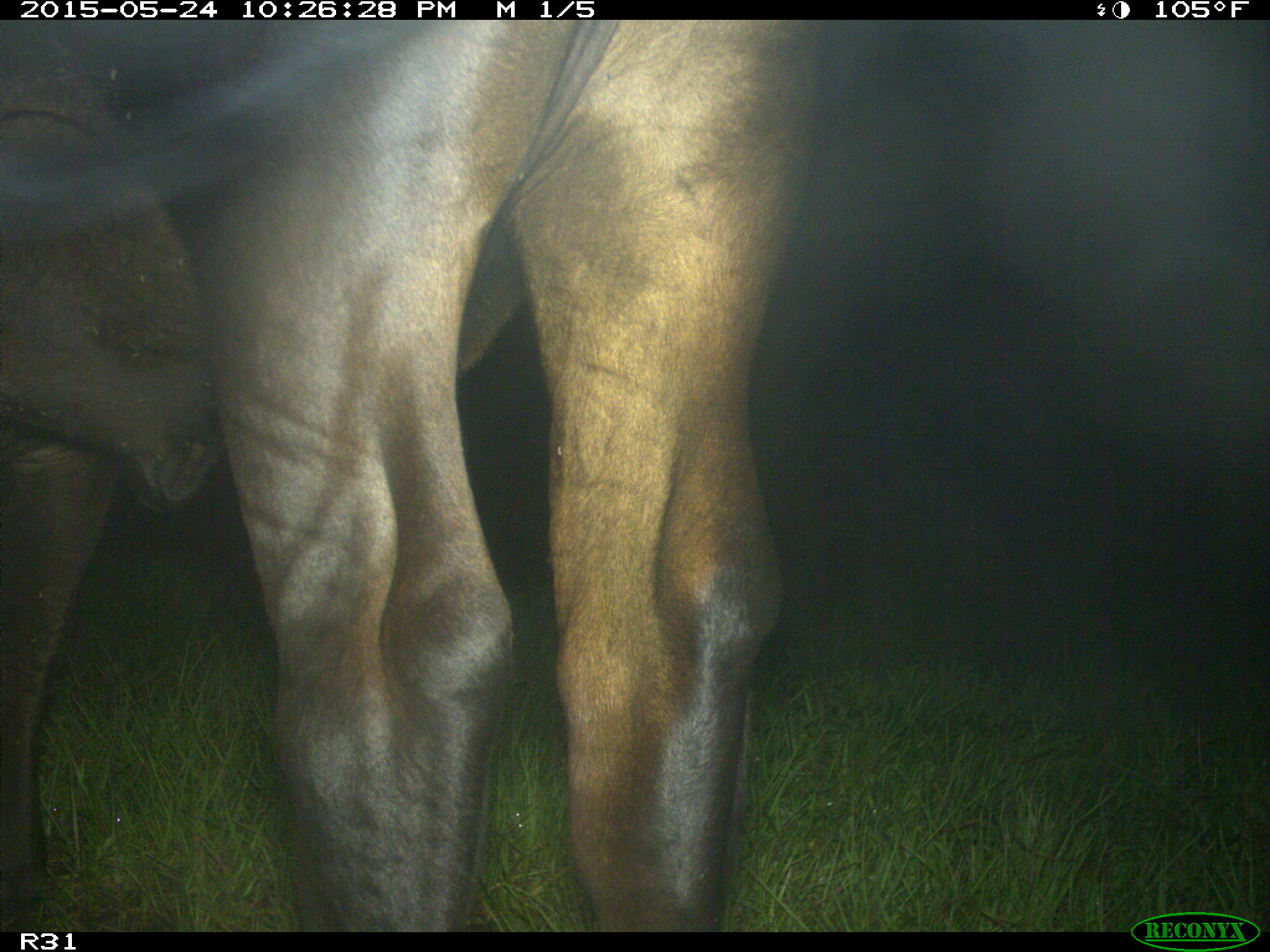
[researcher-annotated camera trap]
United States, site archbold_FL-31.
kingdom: Animalia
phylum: Chordata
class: Mammalia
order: Artiodactyla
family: Bovidae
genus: Bos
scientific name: Bos taurus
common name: domestic cow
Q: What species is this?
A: Bos taurus (domestic cow).